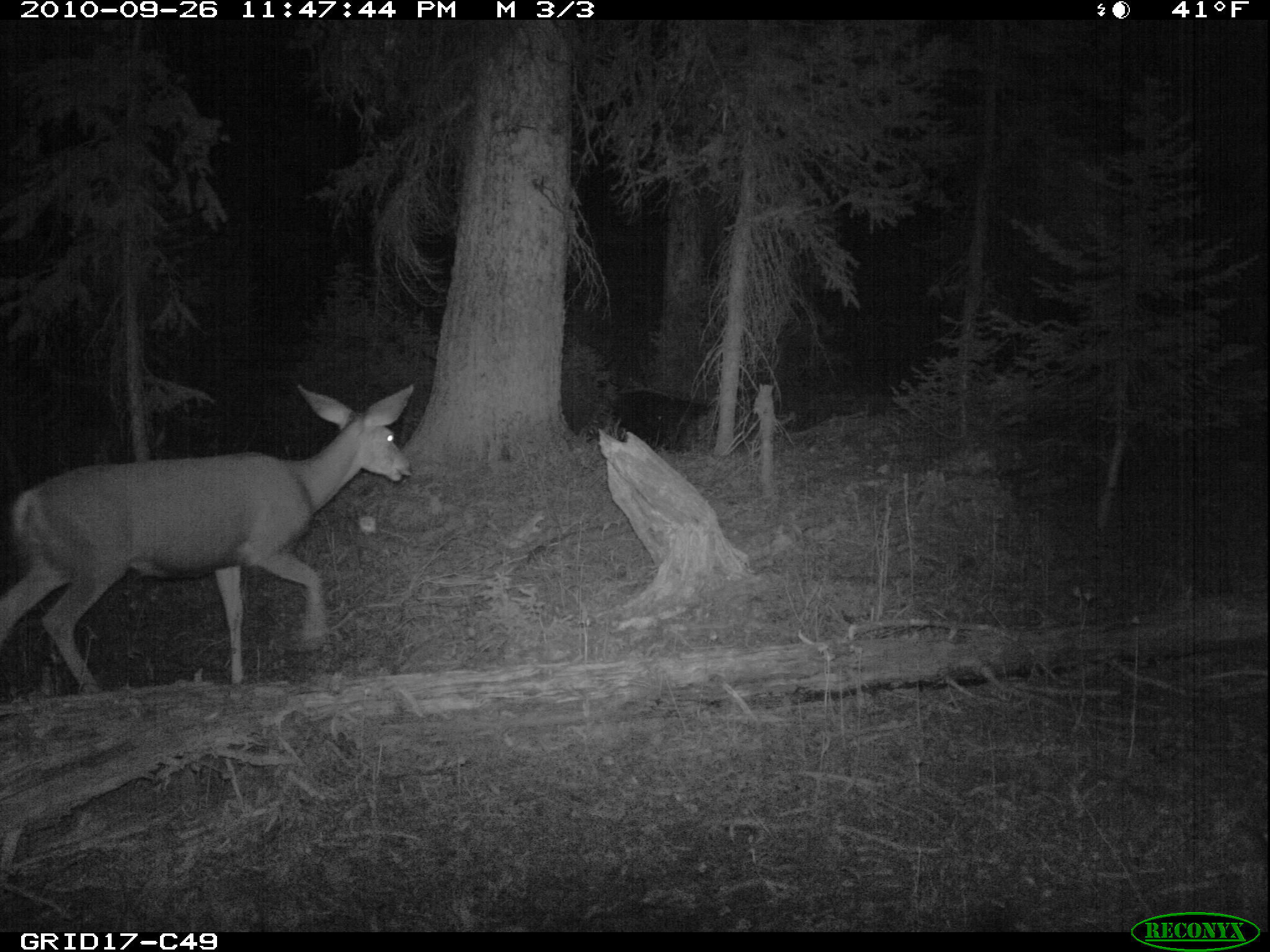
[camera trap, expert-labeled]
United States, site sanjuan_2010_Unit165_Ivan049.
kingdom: Animalia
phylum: Chordata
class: Mammalia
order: Artiodactyla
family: Cervidae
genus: Odocoileus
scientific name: Odocoileus hemionus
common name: mule deer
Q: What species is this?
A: Odocoileus hemionus (mule deer).